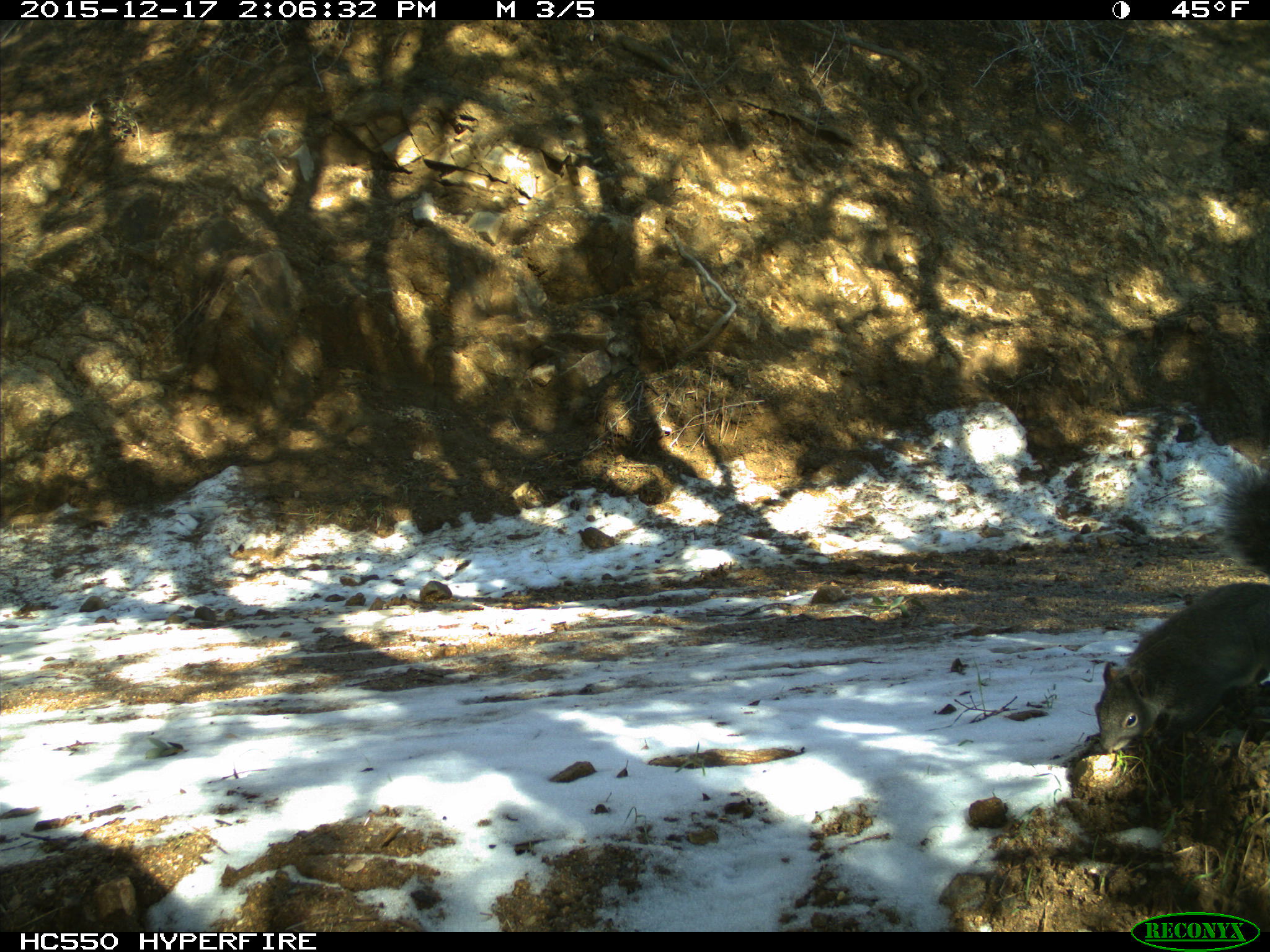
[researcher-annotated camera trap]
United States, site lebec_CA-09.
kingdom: Animalia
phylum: Chordata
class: Mammalia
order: Rodentia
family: Sciuridae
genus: Sciurus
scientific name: Sciurus carolinensis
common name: eastern gray squirrel